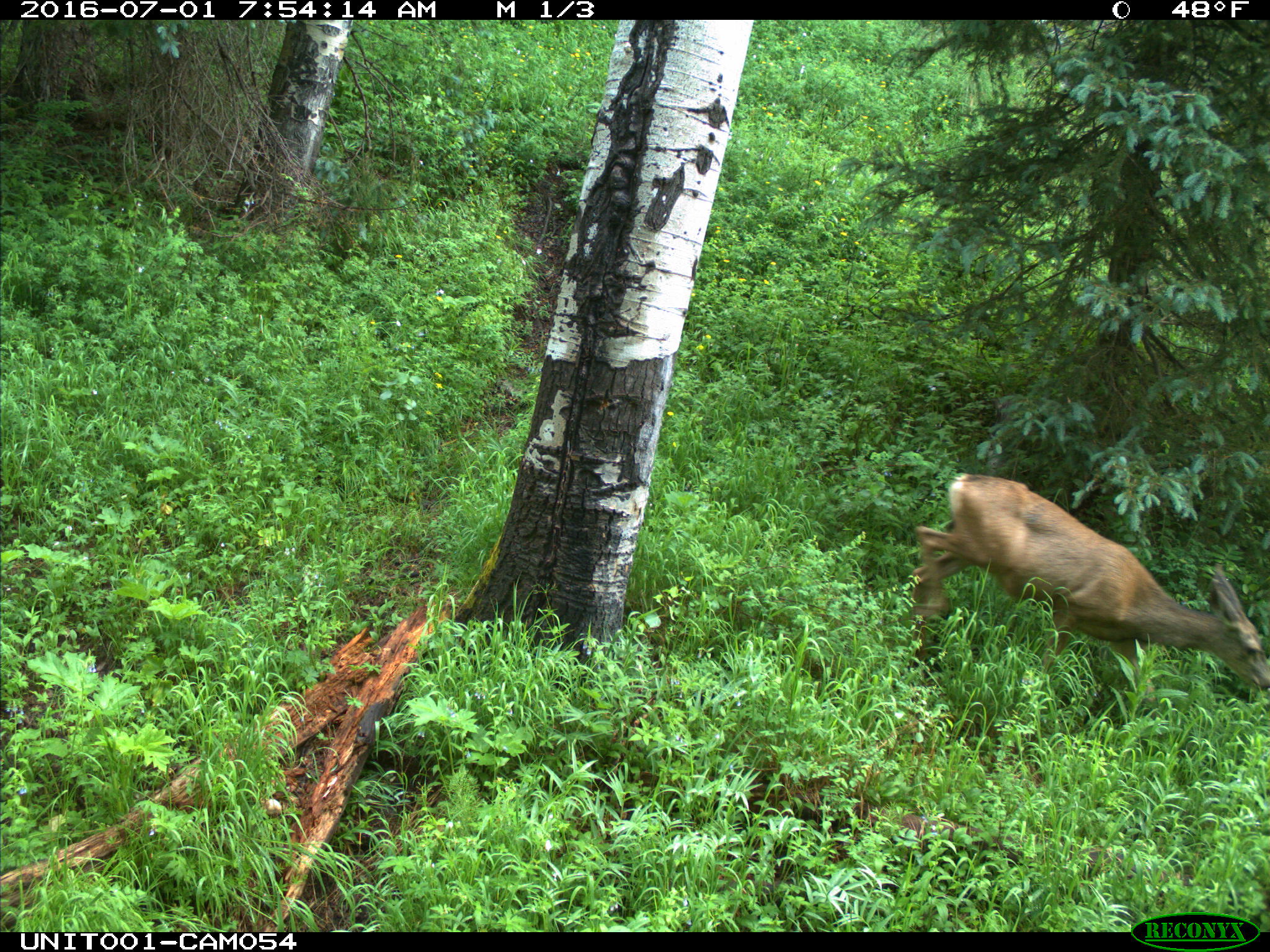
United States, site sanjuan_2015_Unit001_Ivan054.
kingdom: Animalia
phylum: Chordata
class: Mammalia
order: Artiodactyla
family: Cervidae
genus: Odocoileus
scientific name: Odocoileus hemionus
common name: mule deer